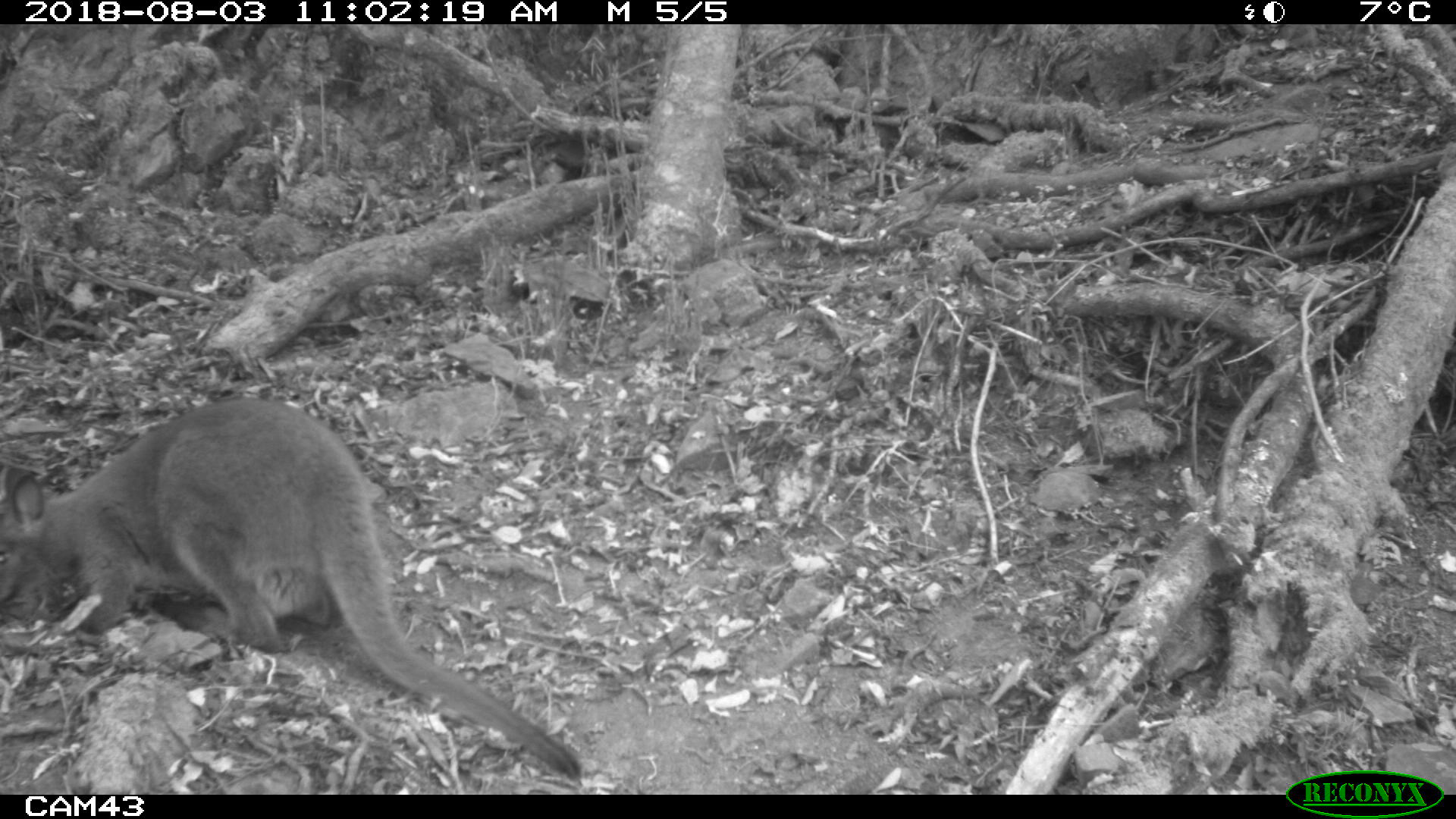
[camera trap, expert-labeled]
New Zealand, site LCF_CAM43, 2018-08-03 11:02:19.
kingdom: Animalia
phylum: Chordata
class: Mammalia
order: Diprotodontia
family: Macropodidae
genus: Notamacropus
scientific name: Notamacropus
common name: wallaby